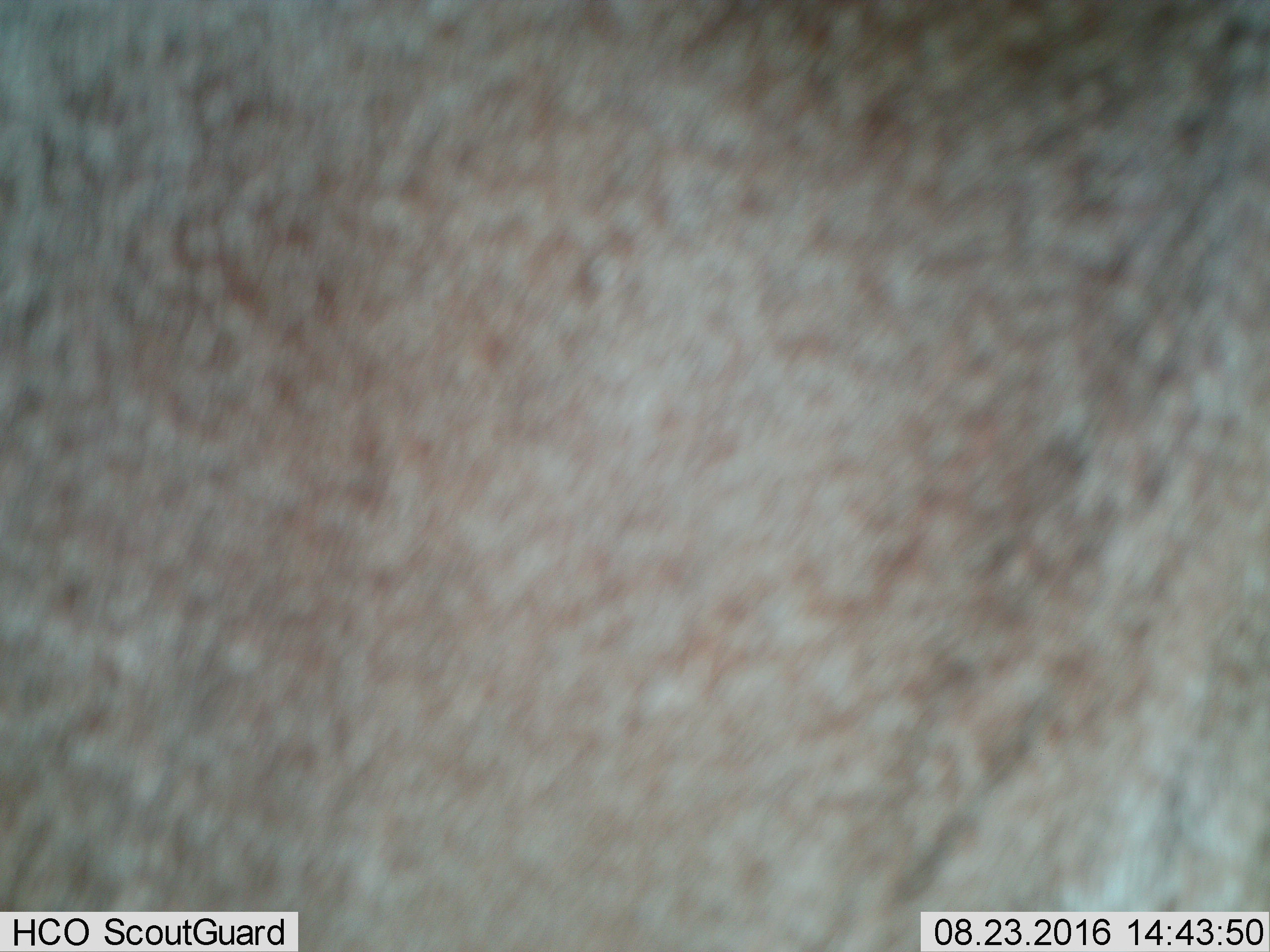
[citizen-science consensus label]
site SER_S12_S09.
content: unidentified animal